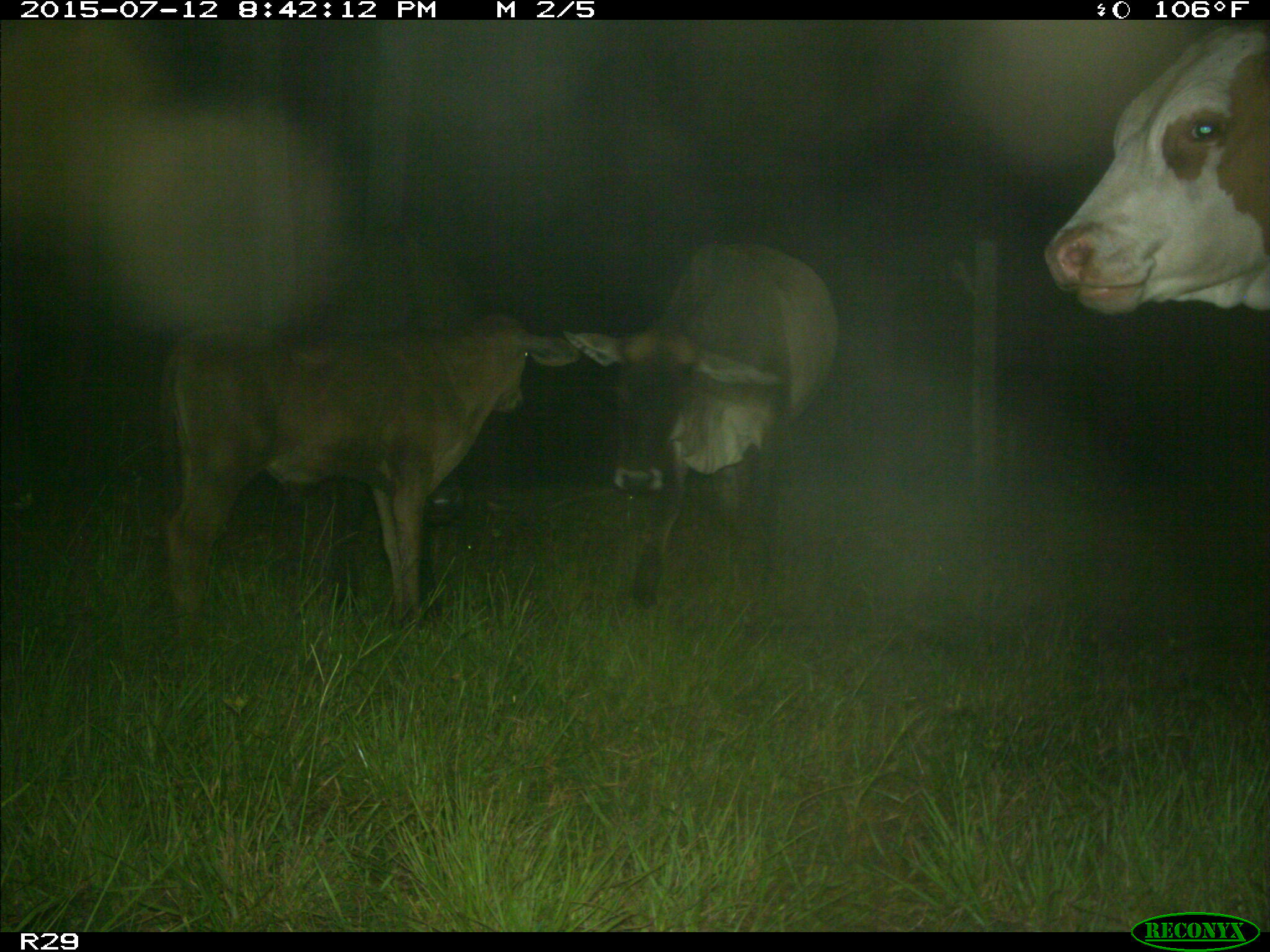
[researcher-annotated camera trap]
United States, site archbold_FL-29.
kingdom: Animalia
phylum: Chordata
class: Mammalia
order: Artiodactyla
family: Bovidae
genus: Bos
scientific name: Bos taurus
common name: domestic cow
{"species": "Bos taurus (domestic cow)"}